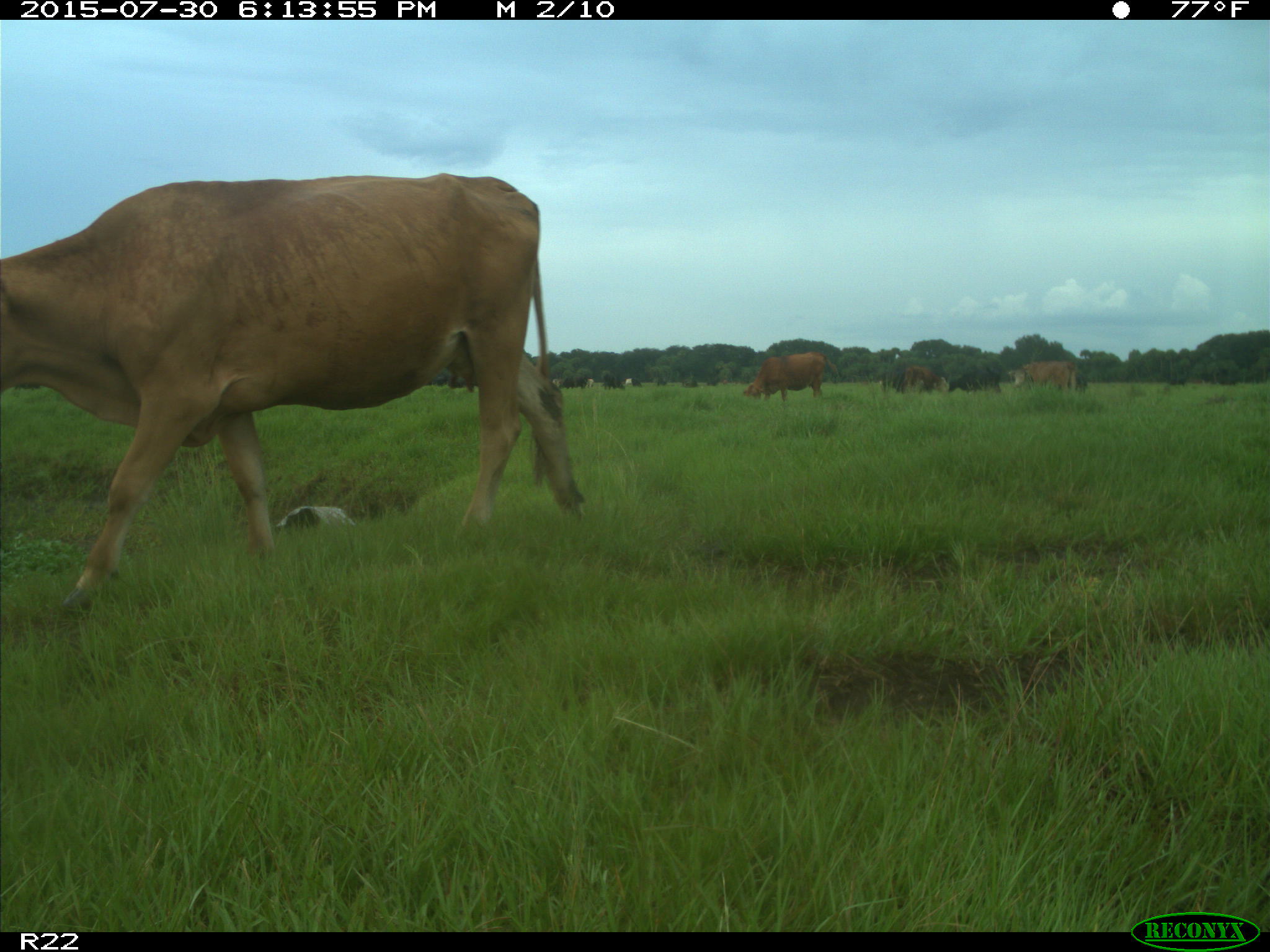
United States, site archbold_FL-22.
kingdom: Animalia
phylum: Chordata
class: Mammalia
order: Artiodactyla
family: Bovidae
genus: Bos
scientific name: Bos taurus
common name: domestic cow